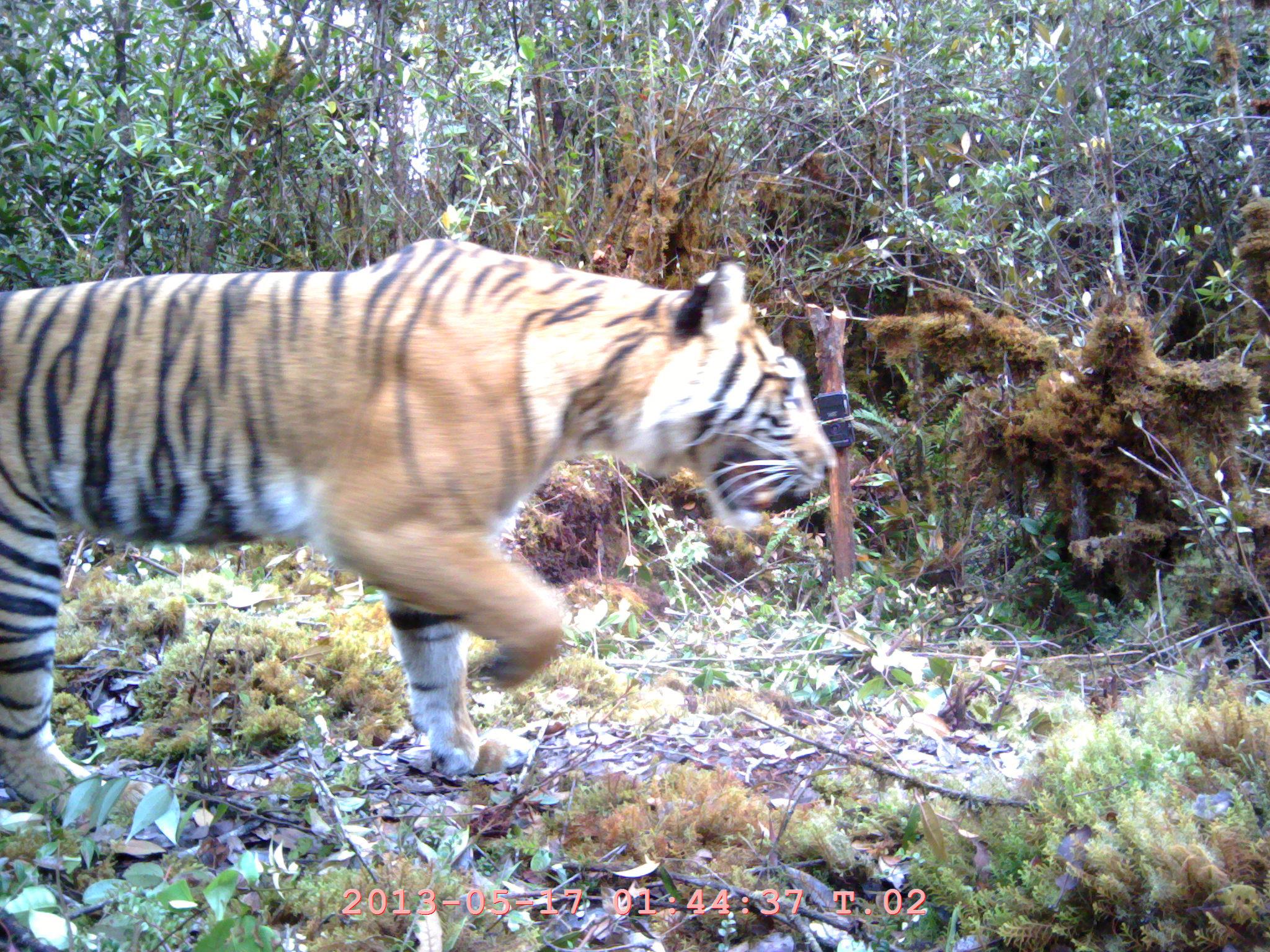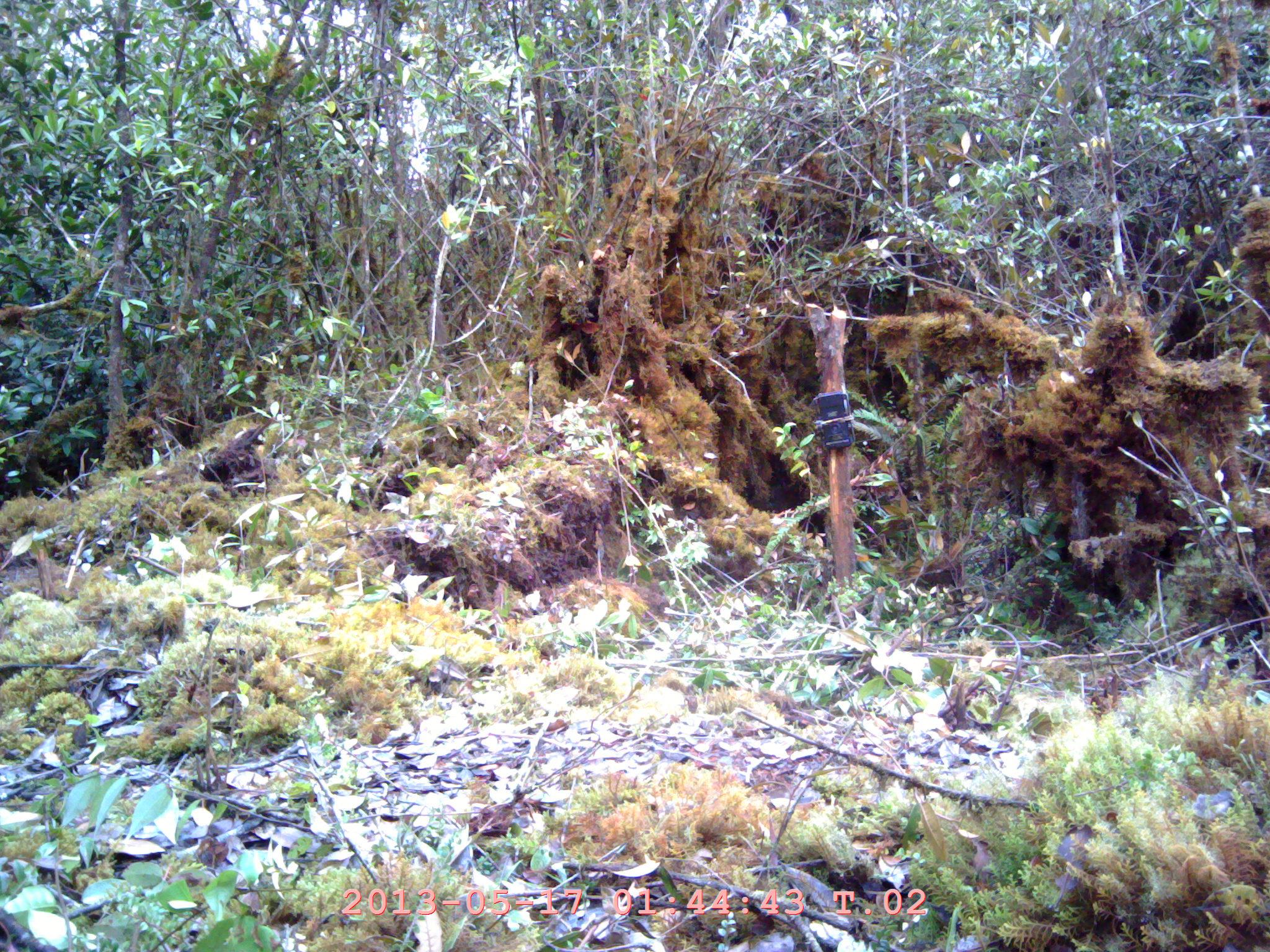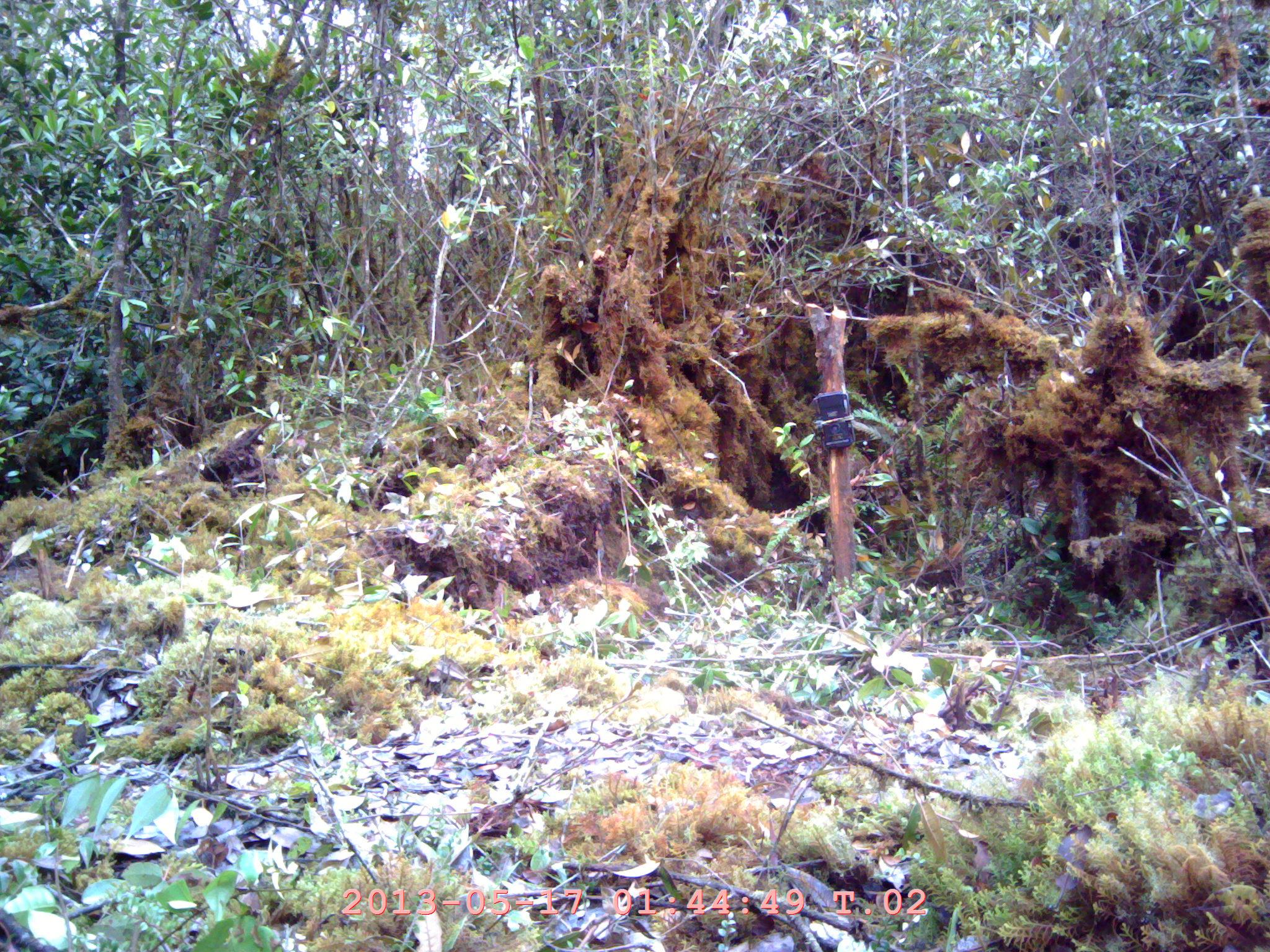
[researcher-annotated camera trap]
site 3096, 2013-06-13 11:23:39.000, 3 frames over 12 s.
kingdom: Animalia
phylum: Chordata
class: Mammalia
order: Carnivora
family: Felidae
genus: Panthera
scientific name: Panthera tigris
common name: tiger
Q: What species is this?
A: Panthera tigris (tiger).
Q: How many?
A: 1.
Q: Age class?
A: Adult.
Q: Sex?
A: Female.